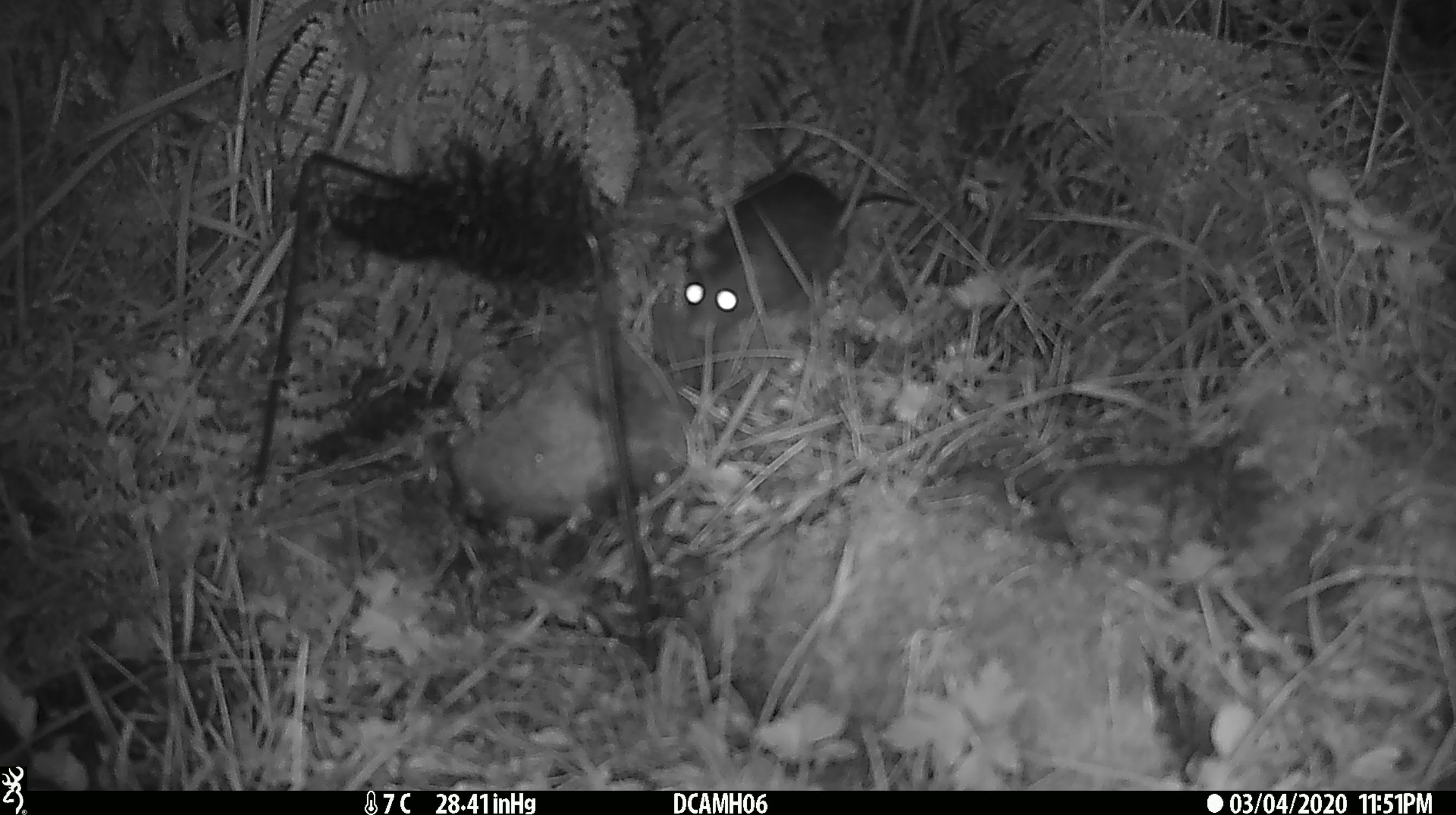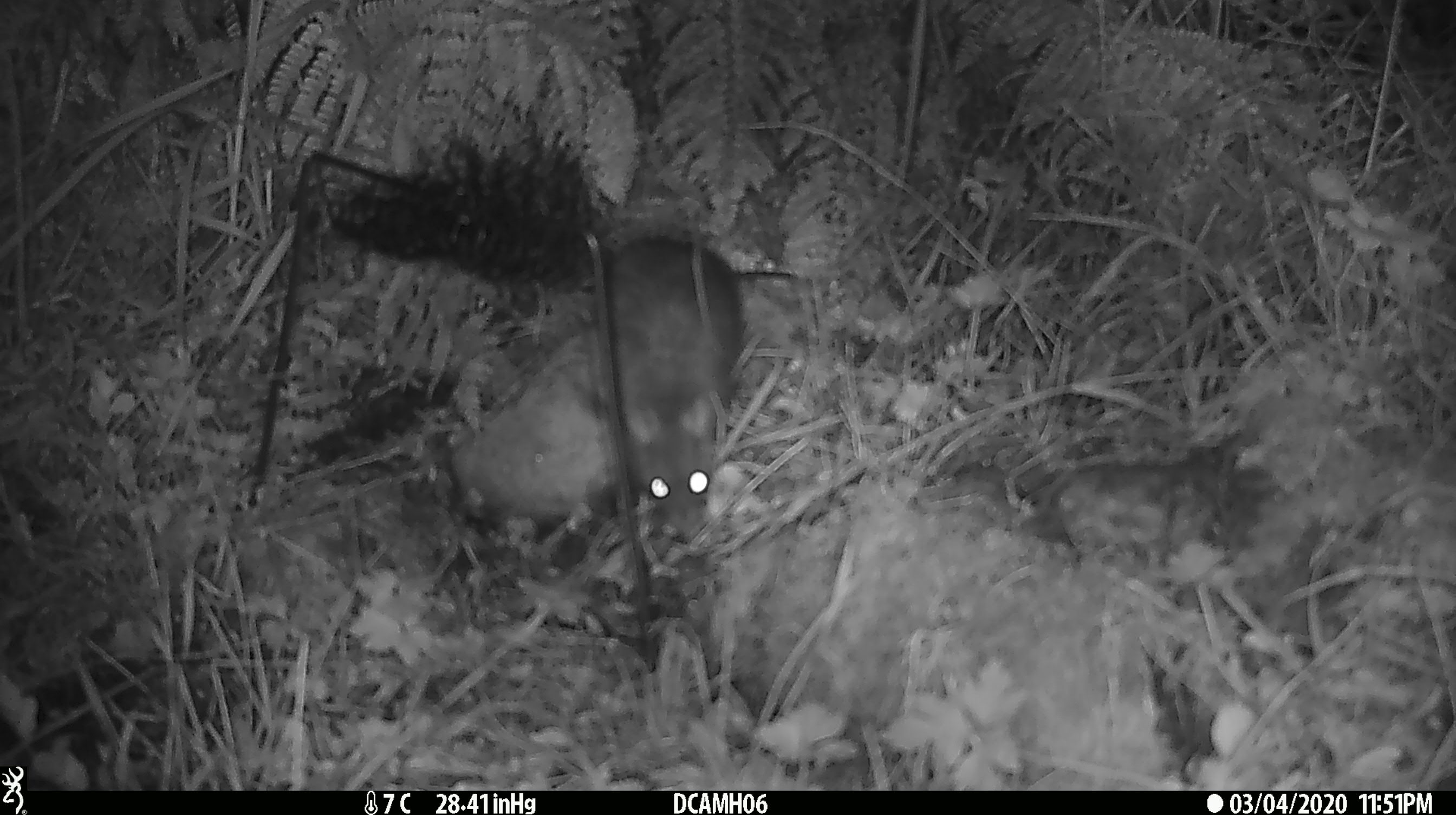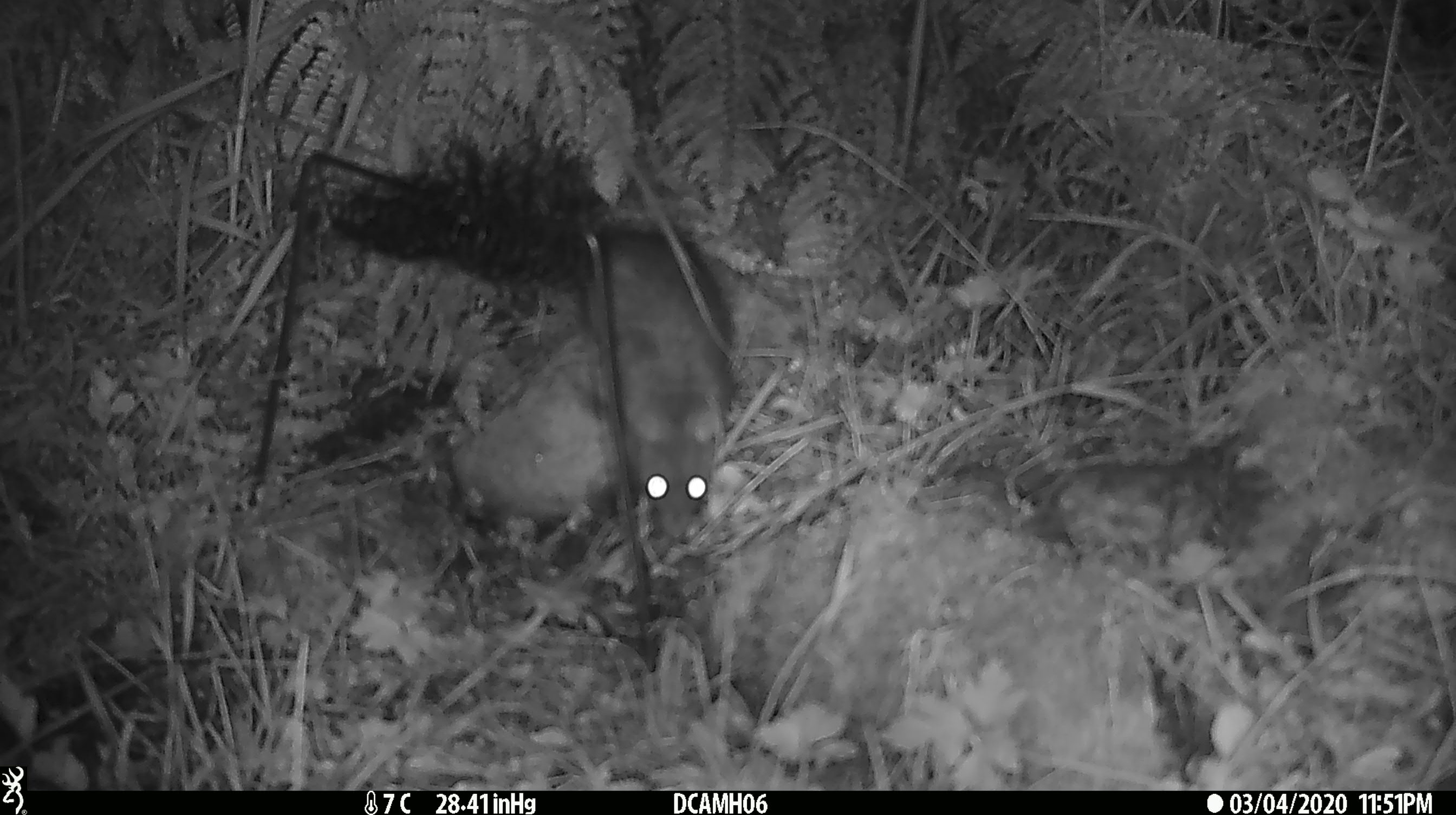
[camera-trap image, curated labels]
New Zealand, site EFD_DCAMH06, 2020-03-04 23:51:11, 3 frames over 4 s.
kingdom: Animalia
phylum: Chordata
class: Mammalia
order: Rodentia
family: Muridae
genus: Rattus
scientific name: Rattus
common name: rat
Rat (Rattus).